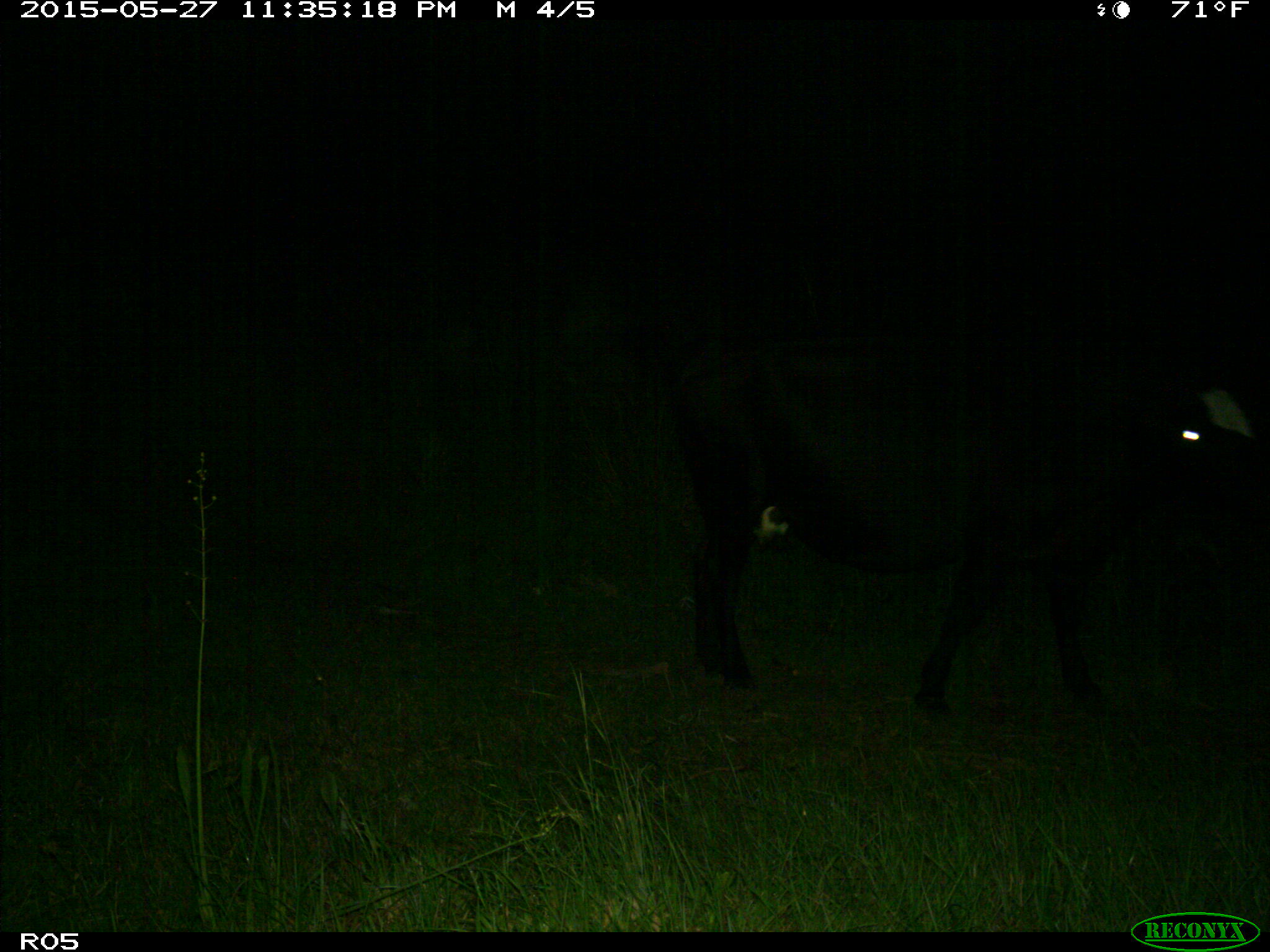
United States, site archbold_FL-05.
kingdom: Animalia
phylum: Chordata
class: Mammalia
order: Artiodactyla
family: Bovidae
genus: Bos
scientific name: Bos taurus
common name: domestic cow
Bos taurus (domestic cow).